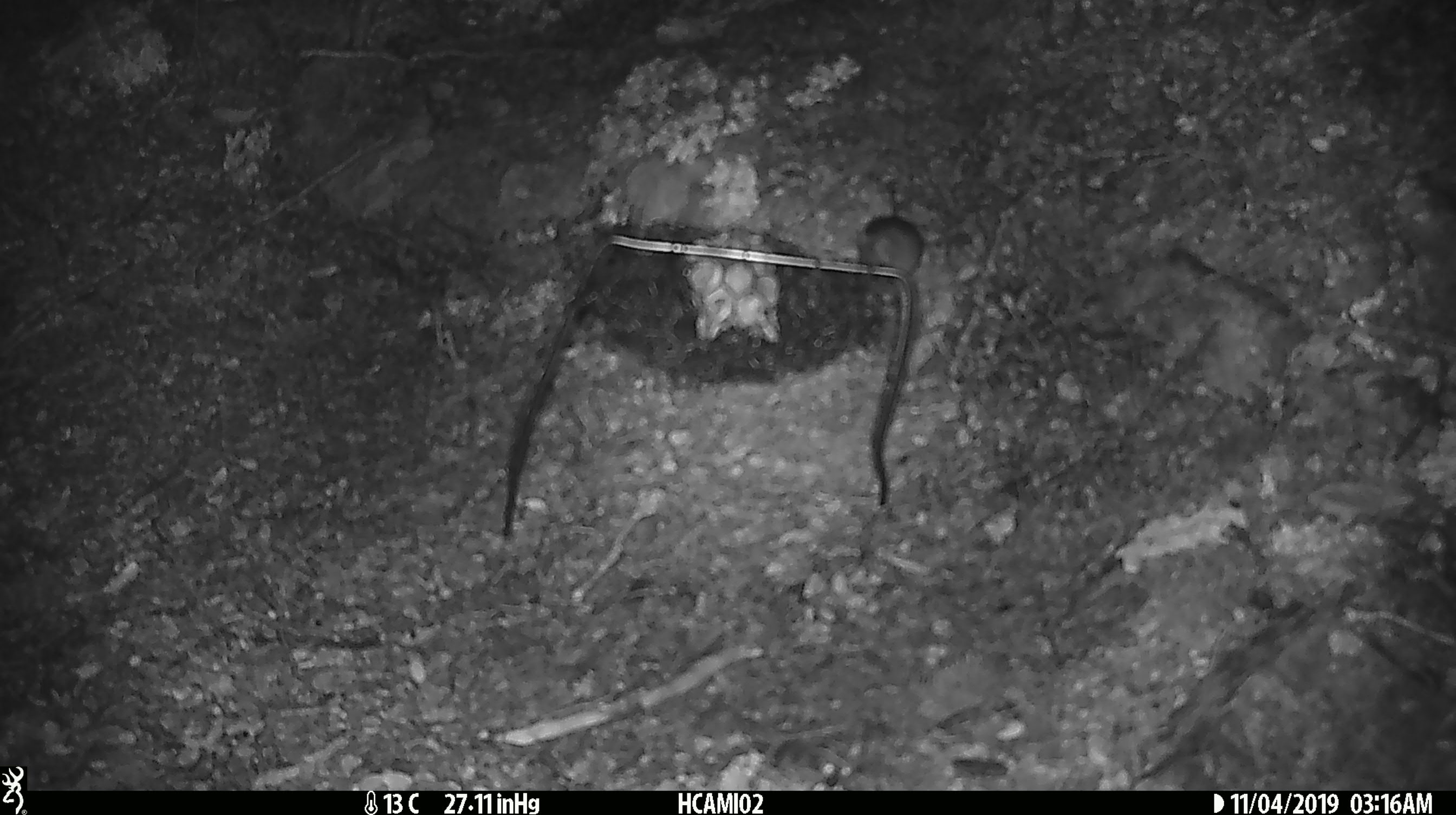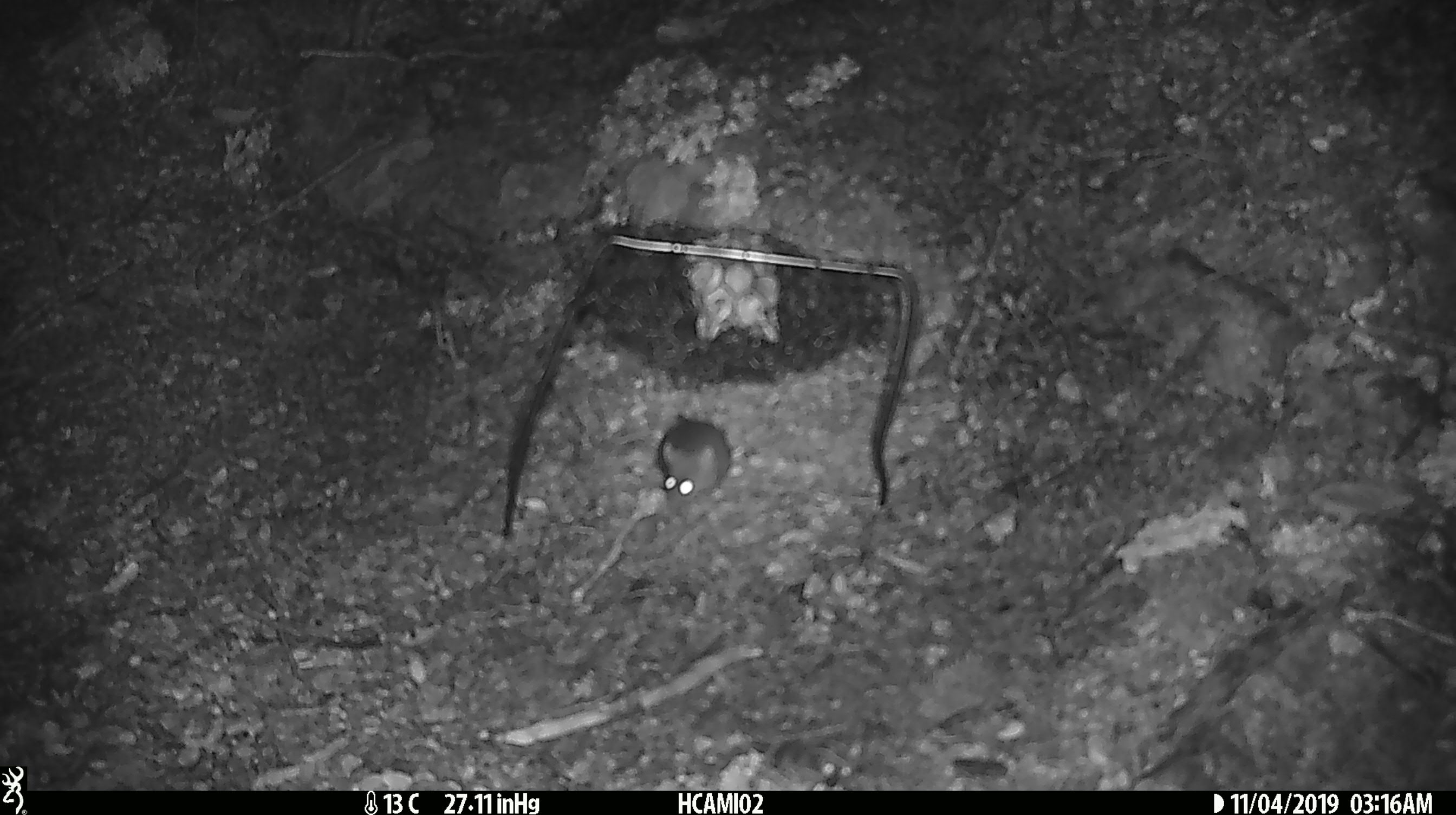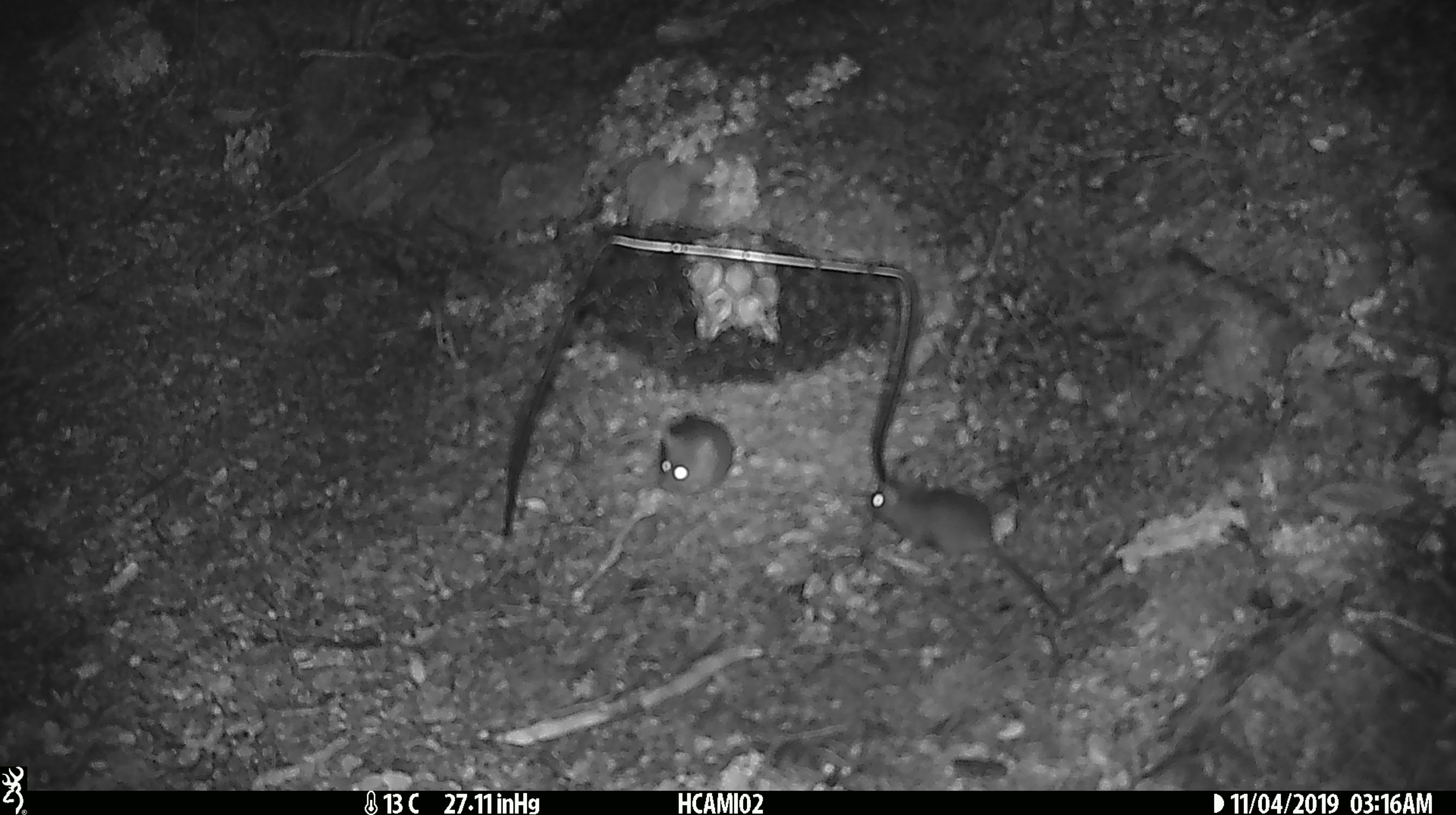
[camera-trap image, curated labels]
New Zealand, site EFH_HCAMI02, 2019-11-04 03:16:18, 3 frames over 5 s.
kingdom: Animalia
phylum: Chordata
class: Mammalia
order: Rodentia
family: Muridae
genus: Mus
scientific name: Mus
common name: mouse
Mouse (Mus).